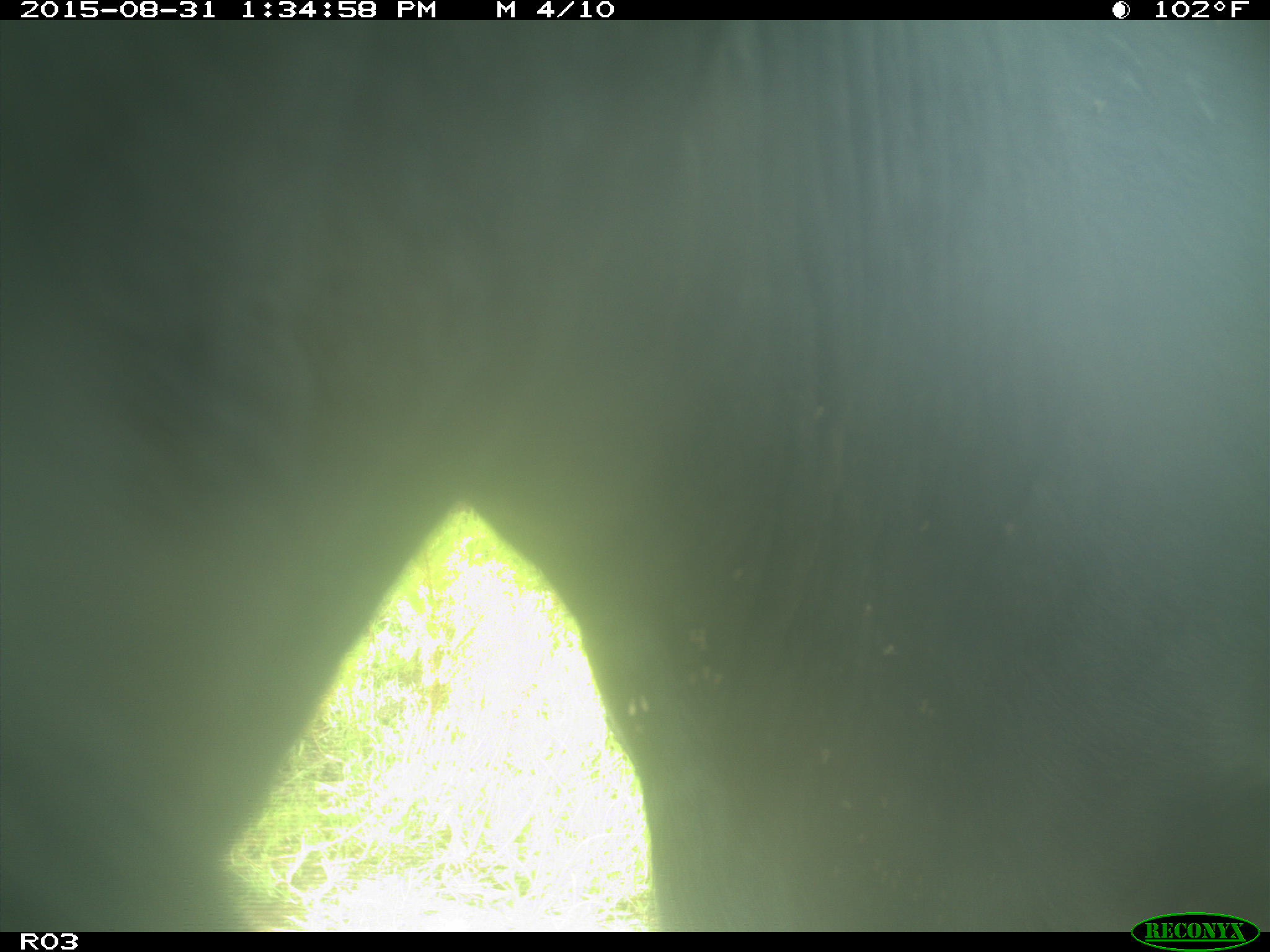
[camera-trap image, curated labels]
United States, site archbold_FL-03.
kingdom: Animalia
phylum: Chordata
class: Mammalia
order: Artiodactyla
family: Bovidae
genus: Bos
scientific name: Bos taurus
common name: domestic cow